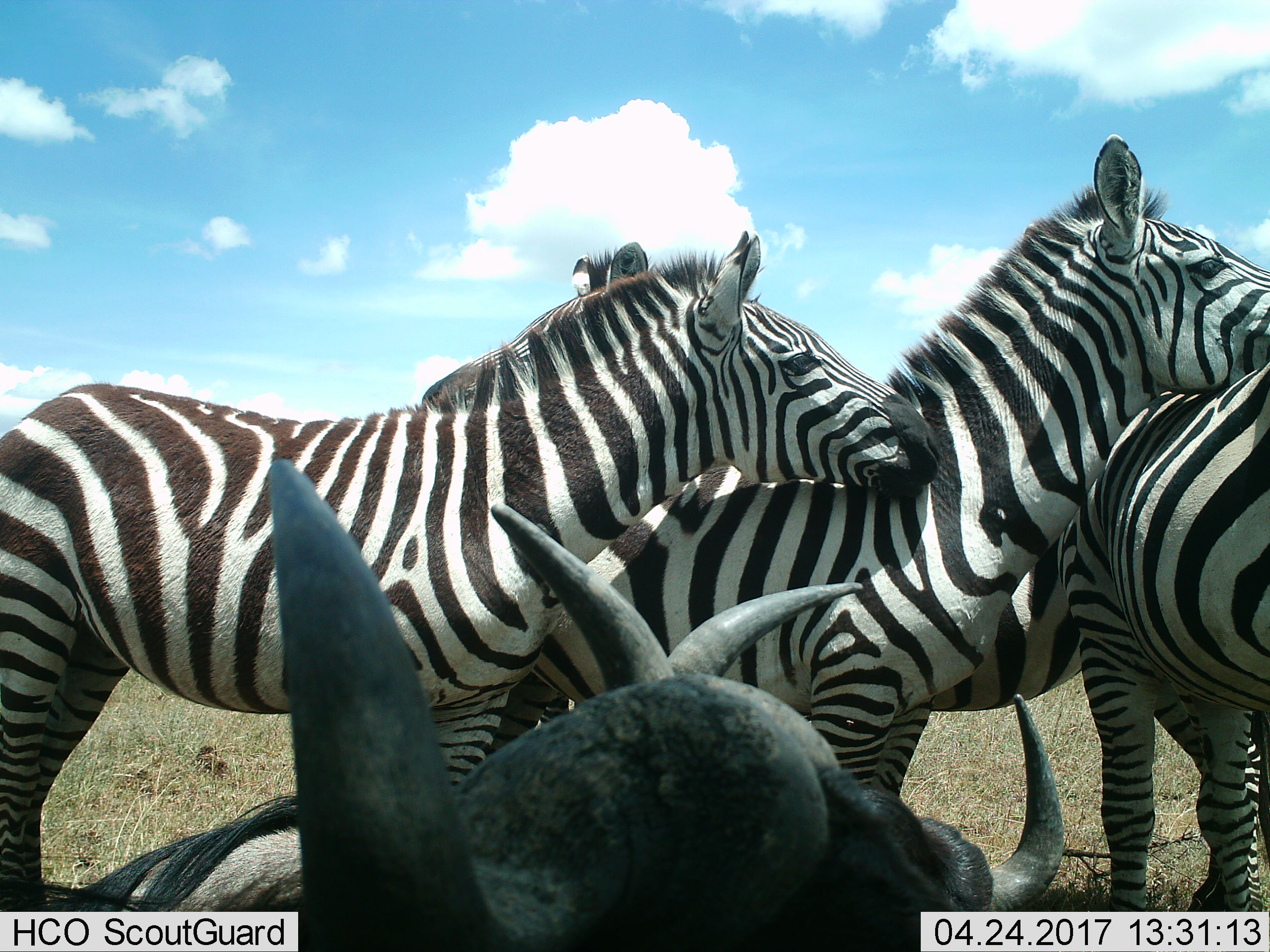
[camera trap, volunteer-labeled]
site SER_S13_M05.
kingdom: Animalia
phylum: Chordata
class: Mammalia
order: Artiodactyla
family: Bovidae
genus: Connochaetes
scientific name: Connochaetes taurinus taurinus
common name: blue wildebeest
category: wildebeestblue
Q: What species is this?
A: Wildebeestblue (blue wildebeest) (Connochaetes taurinus taurinus).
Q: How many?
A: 2.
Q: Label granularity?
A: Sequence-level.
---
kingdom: Animalia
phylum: Chordata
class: Mammalia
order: Perissodactyla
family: Equidae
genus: Equus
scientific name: Equus quagga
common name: plains zebra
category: zebraplains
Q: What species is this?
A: Zebraplains (plains zebra) (Equus quagga).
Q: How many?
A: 4.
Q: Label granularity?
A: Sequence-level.